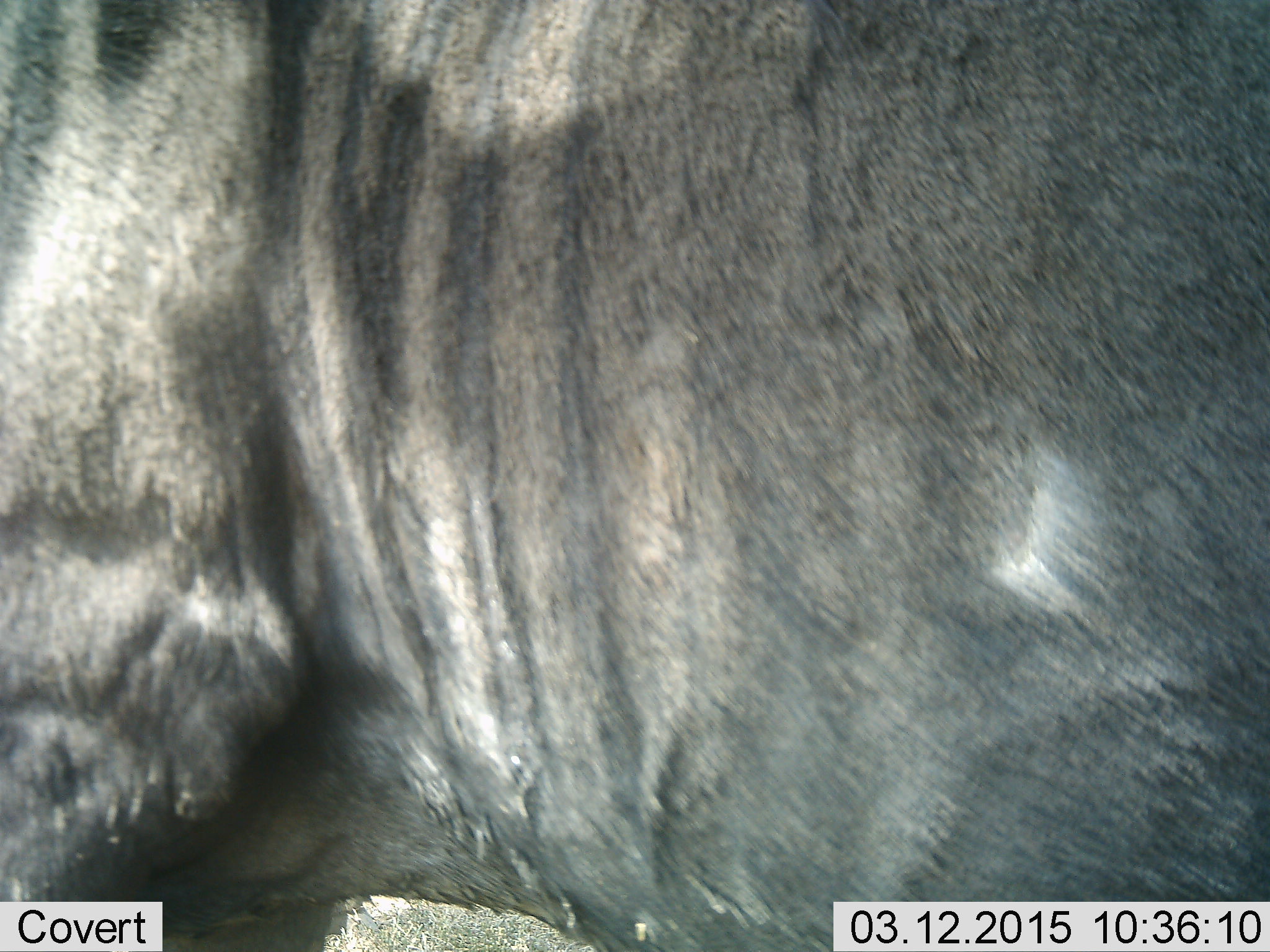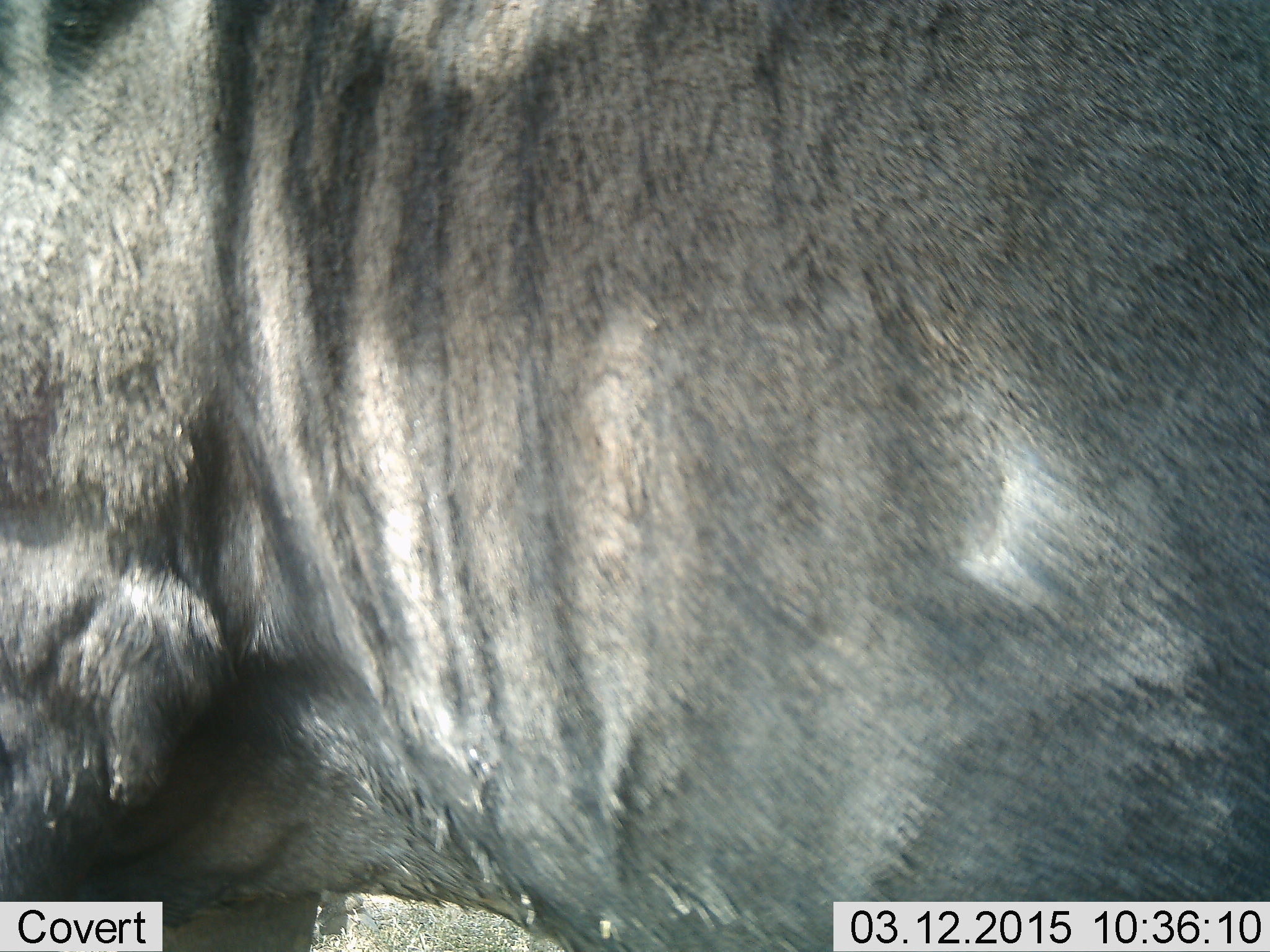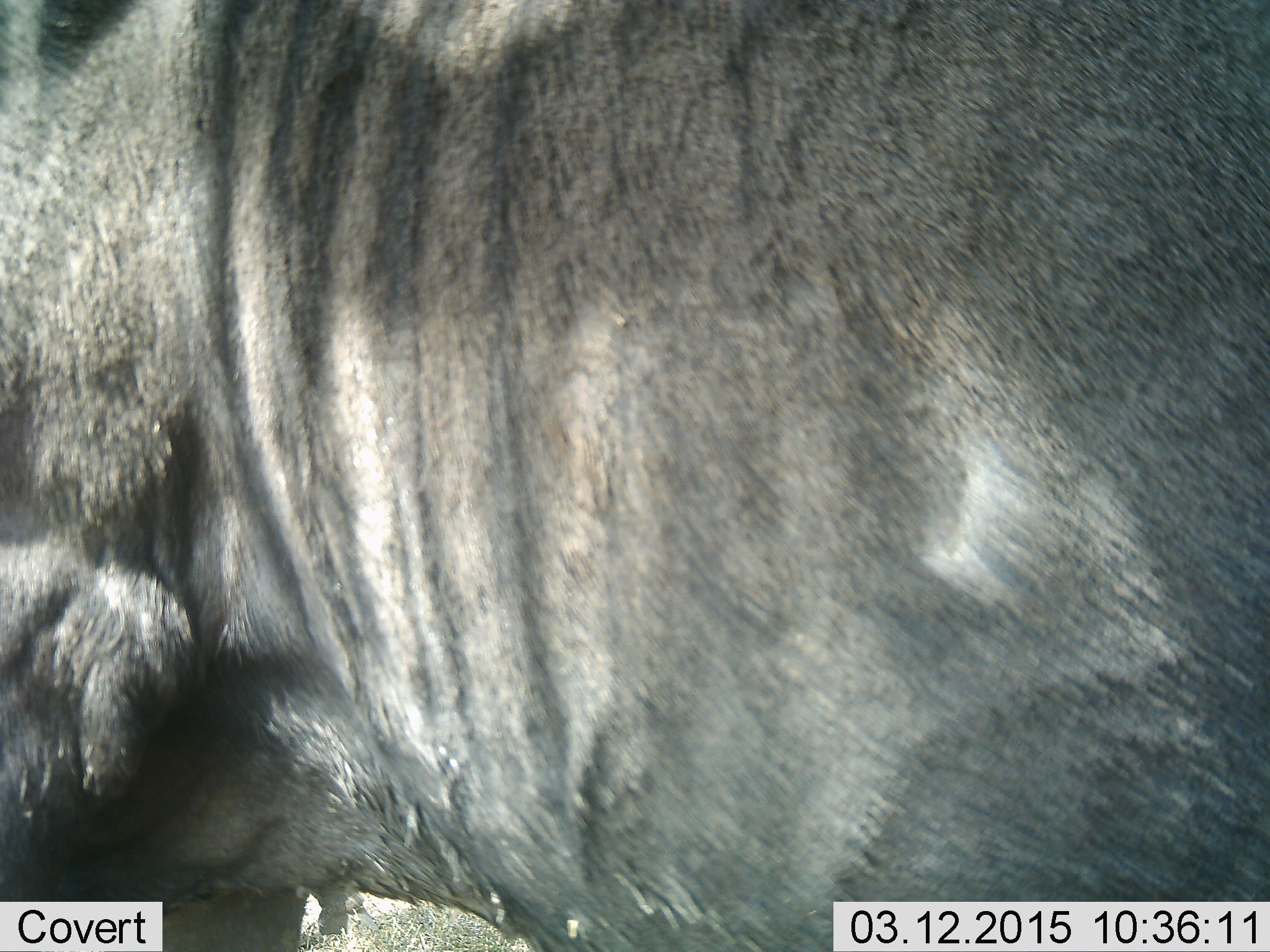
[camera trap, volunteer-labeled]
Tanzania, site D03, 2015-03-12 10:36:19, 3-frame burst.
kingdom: Animalia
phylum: Chordata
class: Mammalia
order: Artiodactyla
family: Bovidae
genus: Connochaetes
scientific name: Connochaetes taurinus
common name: blue wildebeest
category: wildebeest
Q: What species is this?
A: Wildebeest (blue wildebeest) (Connochaetes taurinus).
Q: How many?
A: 1.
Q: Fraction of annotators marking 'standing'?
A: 90%.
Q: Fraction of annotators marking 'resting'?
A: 0%.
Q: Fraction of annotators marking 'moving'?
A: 10%.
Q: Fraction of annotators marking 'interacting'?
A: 0%.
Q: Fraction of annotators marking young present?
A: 0%.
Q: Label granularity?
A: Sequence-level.